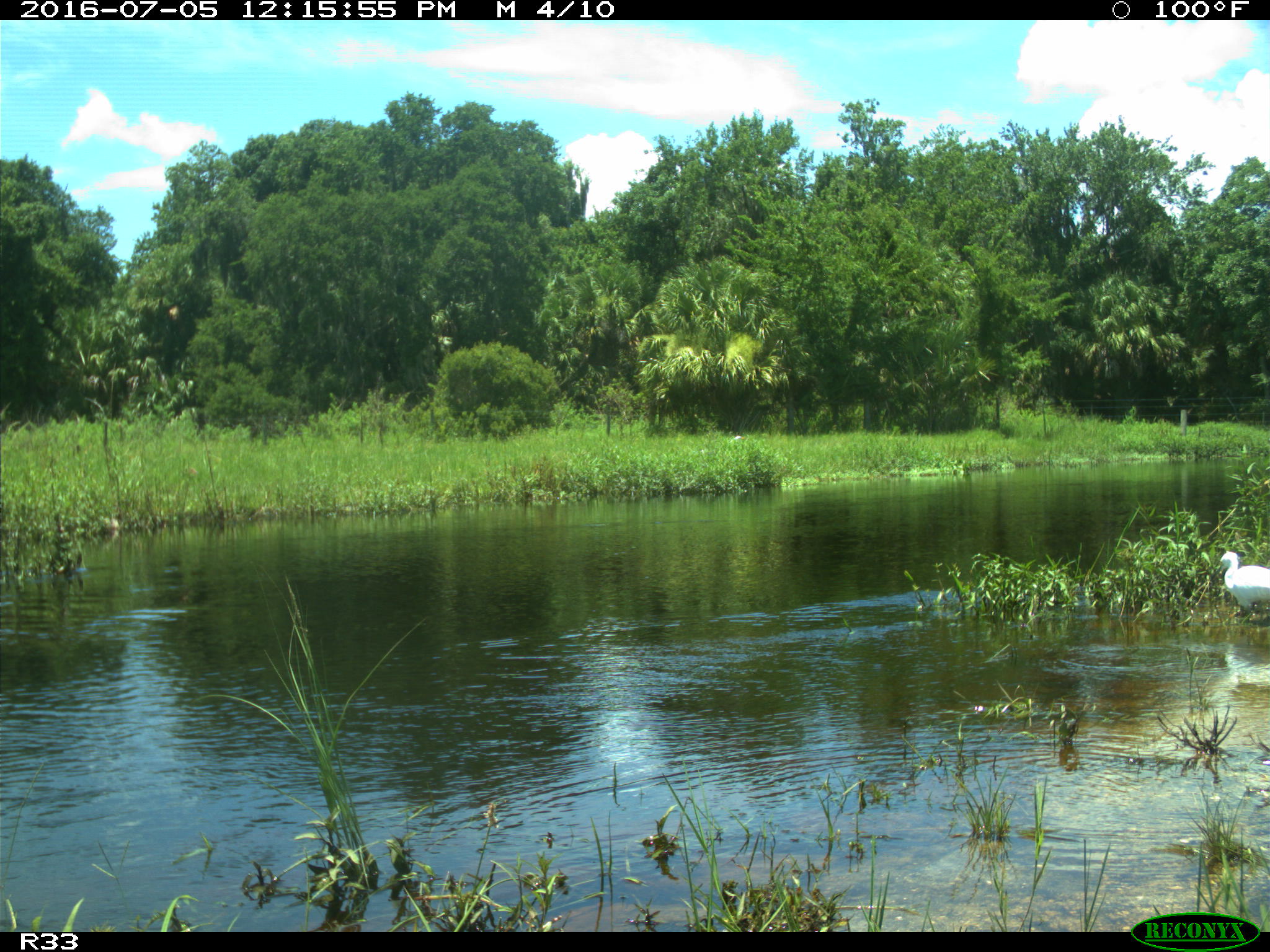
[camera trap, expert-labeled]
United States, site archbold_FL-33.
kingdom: Animalia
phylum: Chordata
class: Aves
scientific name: Aves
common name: birds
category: unidentified bird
Unidentified bird (birds) (Aves).